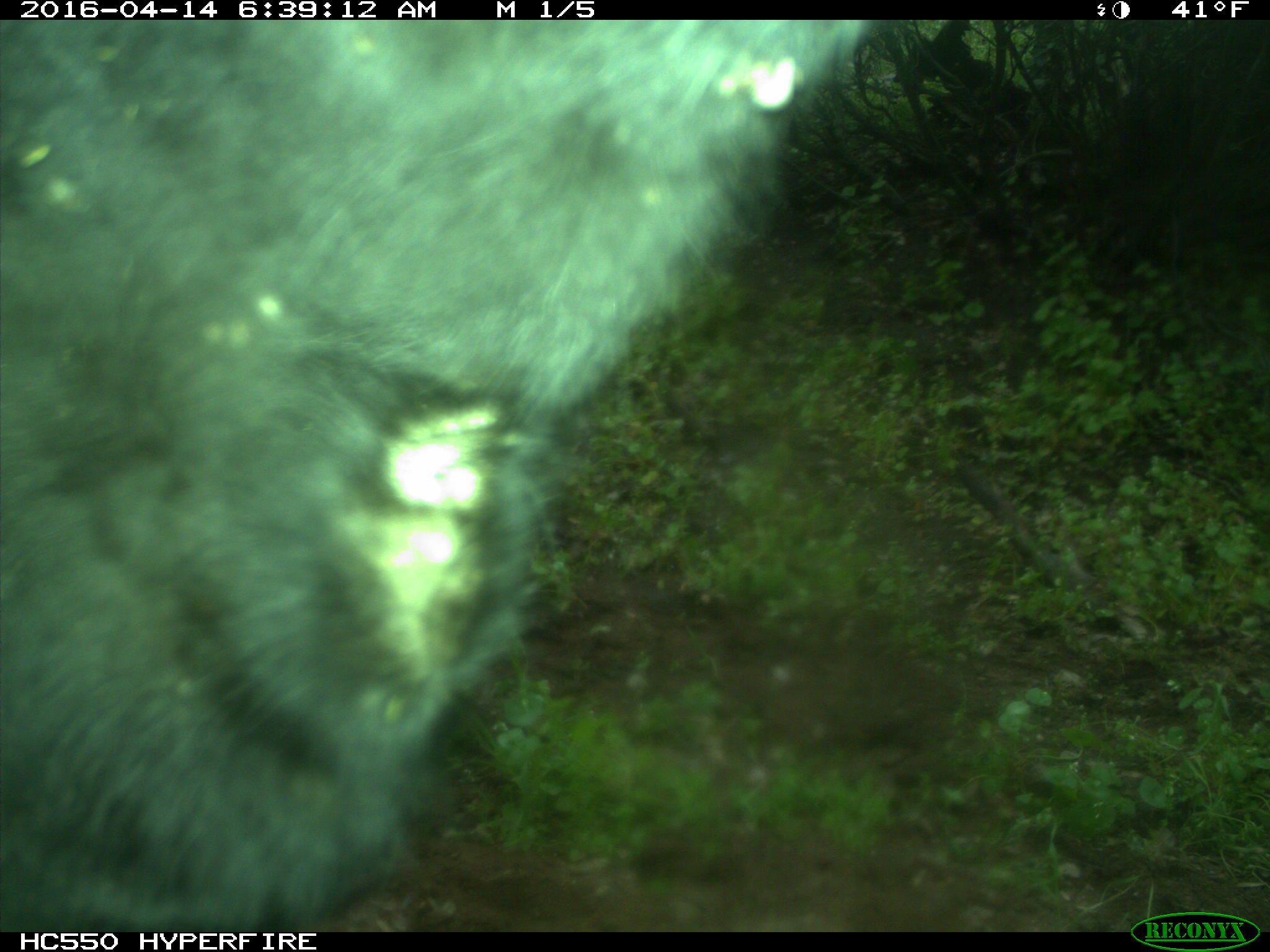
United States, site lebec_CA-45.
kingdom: Animalia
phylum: Chordata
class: Mammalia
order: Artiodactyla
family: Bovidae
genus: Bos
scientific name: Bos taurus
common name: domestic cow